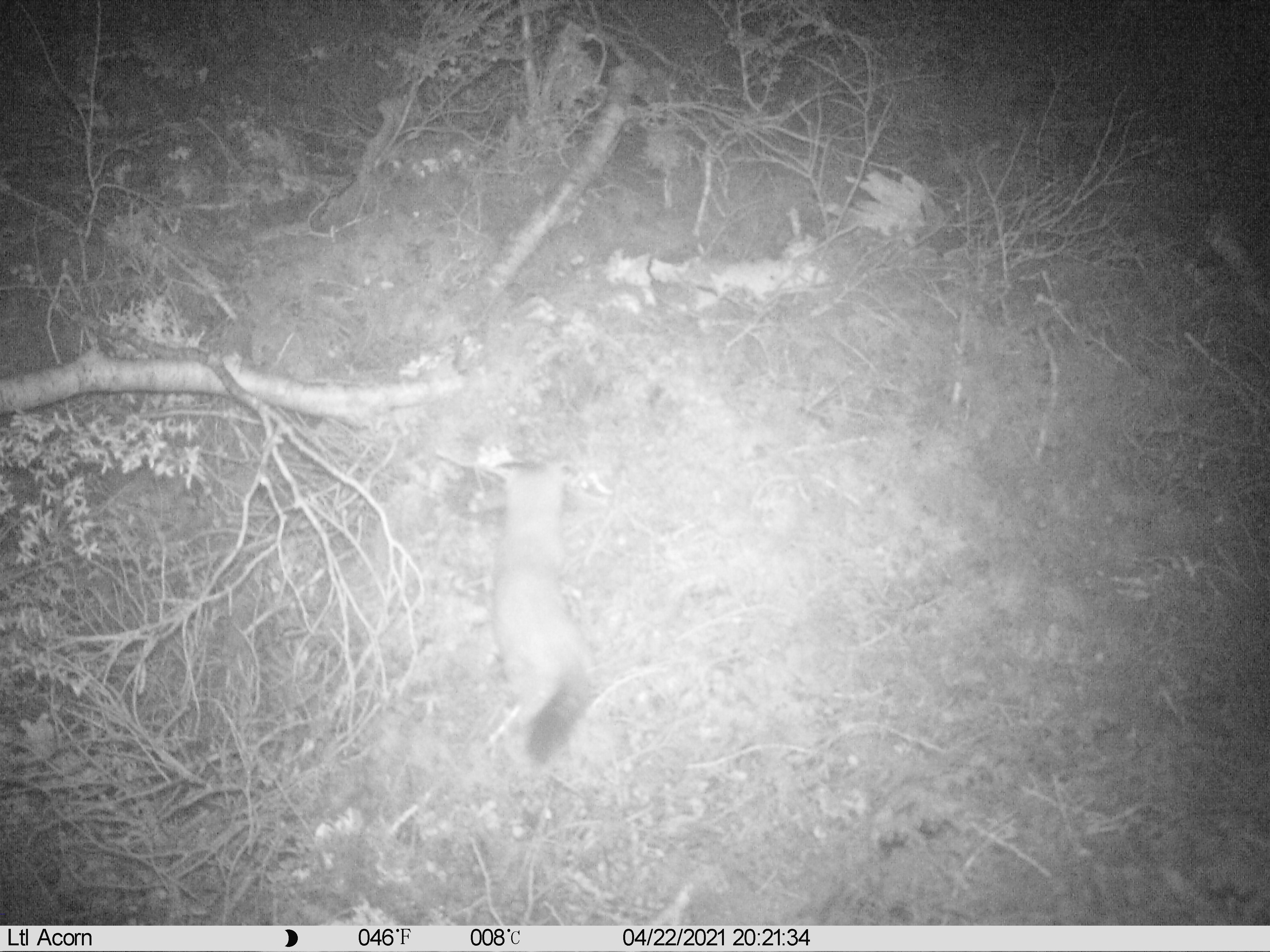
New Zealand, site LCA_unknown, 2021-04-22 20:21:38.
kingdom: Animalia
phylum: Chordata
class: Mammalia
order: Carnivora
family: Mustelidae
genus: Mustela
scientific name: Mustela erminea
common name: stoat